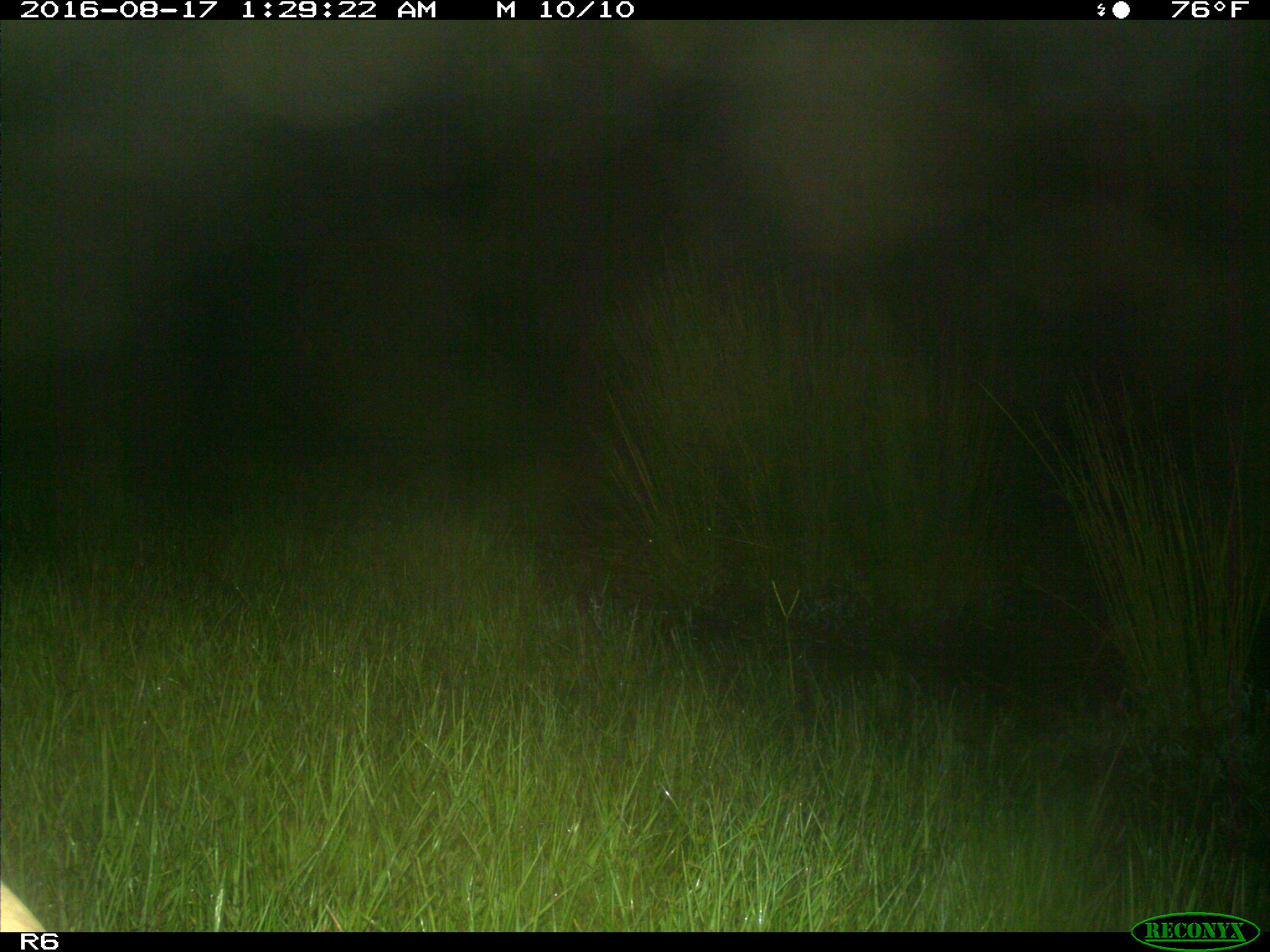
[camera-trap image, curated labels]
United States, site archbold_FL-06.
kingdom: Animalia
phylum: Chordata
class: Mammalia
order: Artiodactyla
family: Bovidae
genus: Bos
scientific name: Bos taurus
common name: domestic cow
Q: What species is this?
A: Bos taurus (domestic cow).